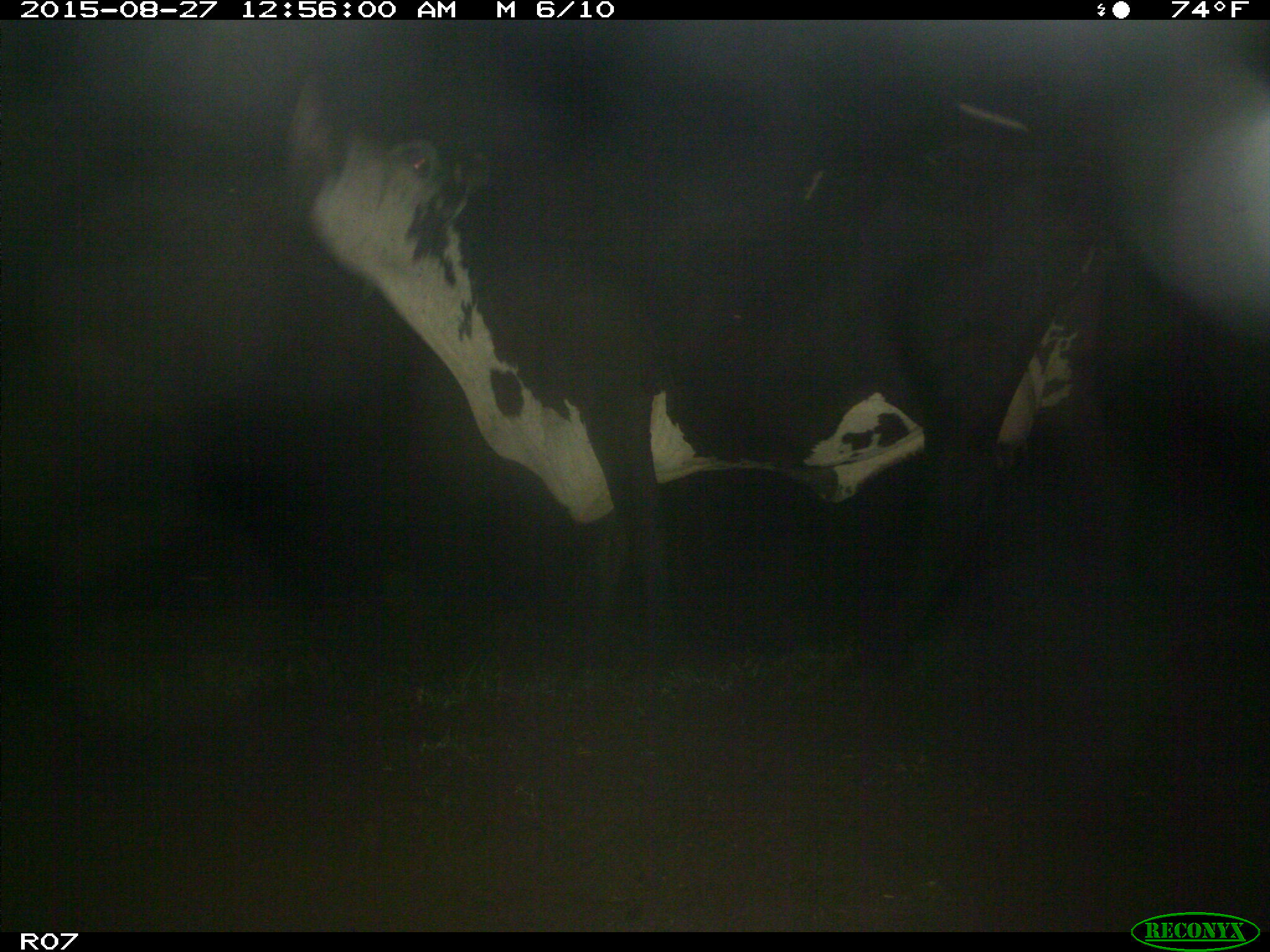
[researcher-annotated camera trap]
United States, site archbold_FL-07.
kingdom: Animalia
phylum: Chordata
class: Mammalia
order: Artiodactyla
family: Bovidae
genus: Bos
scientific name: Bos taurus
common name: domestic cow